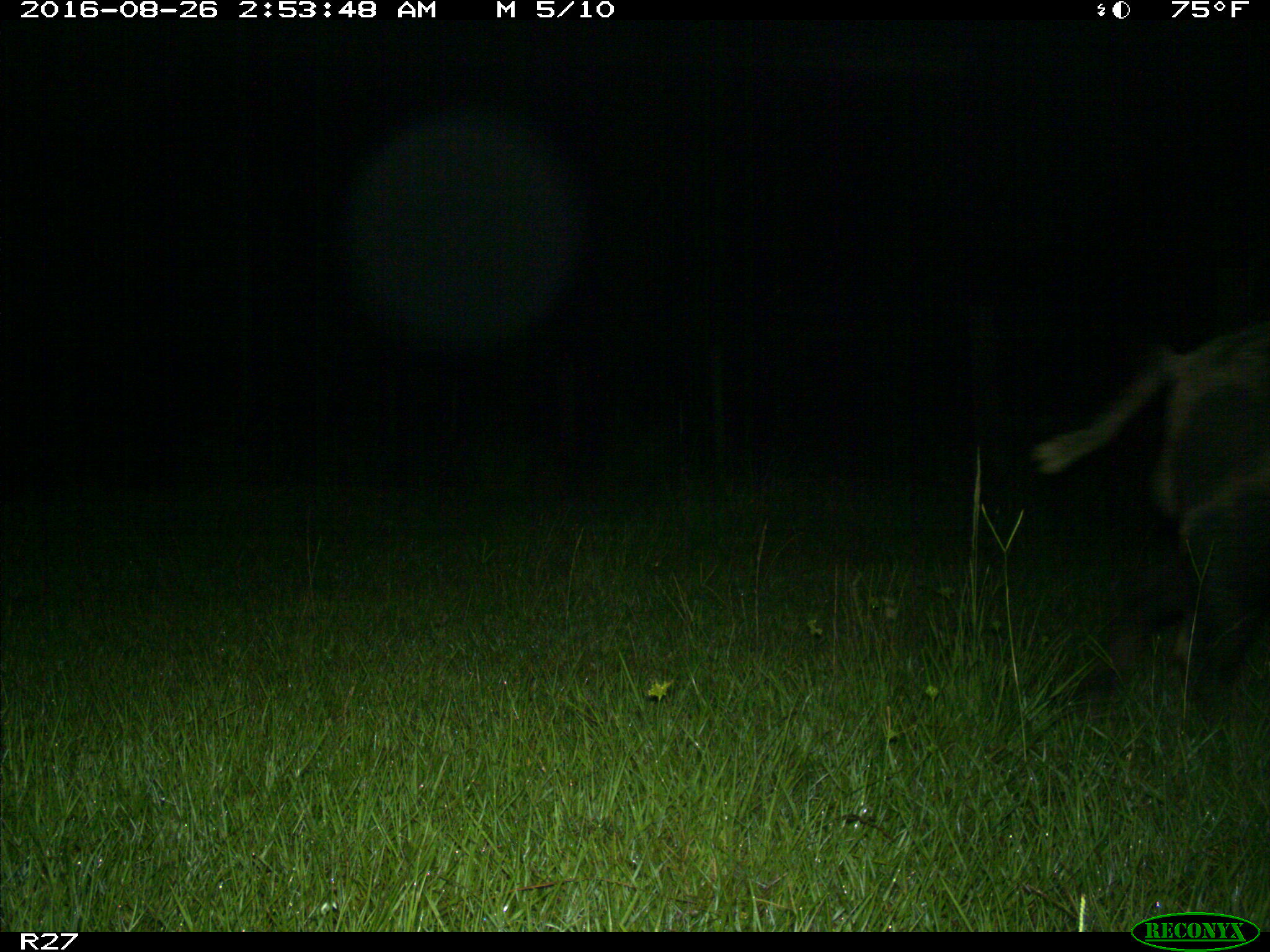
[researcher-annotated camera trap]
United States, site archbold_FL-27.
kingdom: Animalia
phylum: Chordata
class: Mammalia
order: Artiodactyla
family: Suidae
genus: Sus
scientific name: Sus scrofa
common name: wild boar